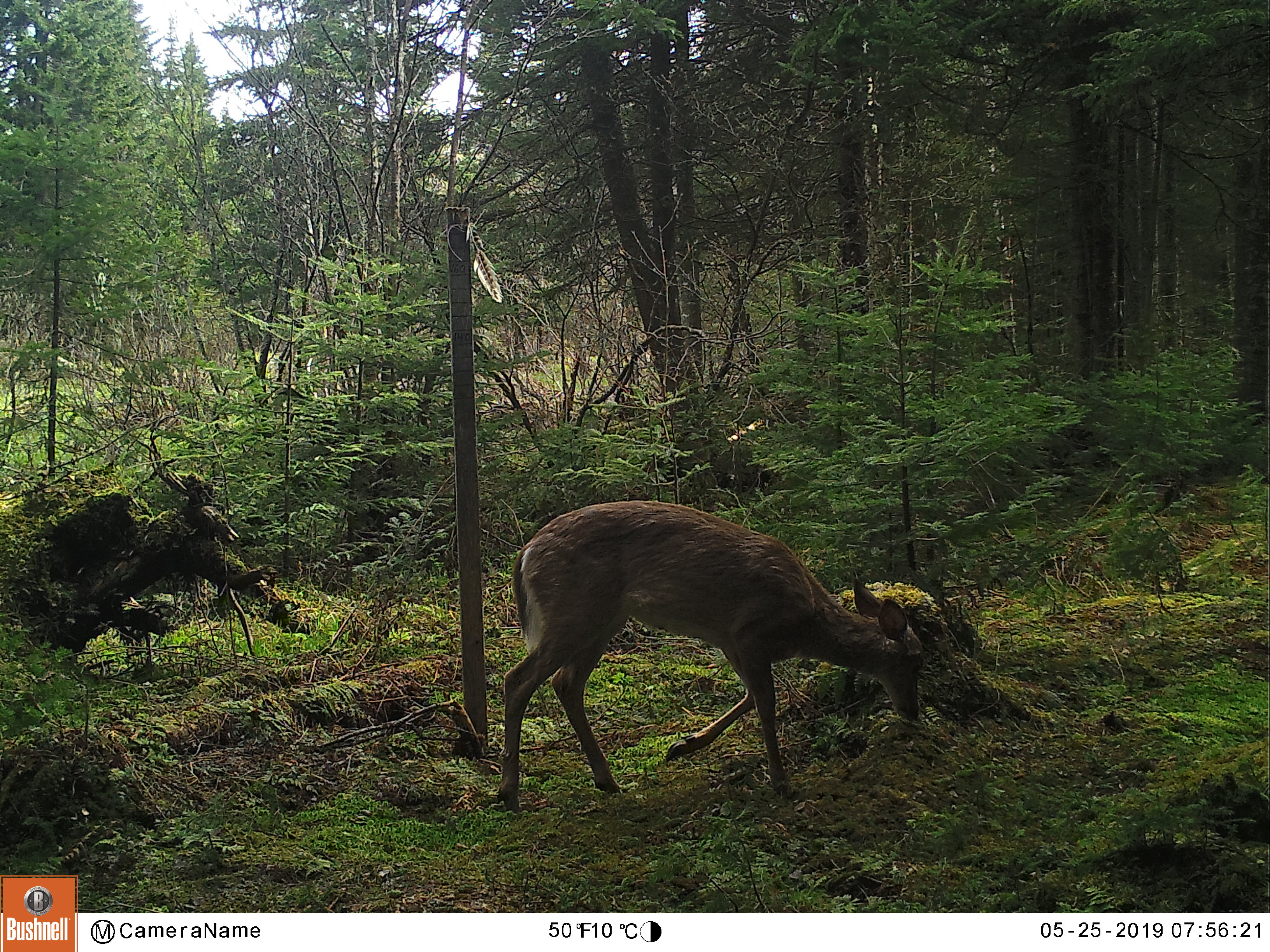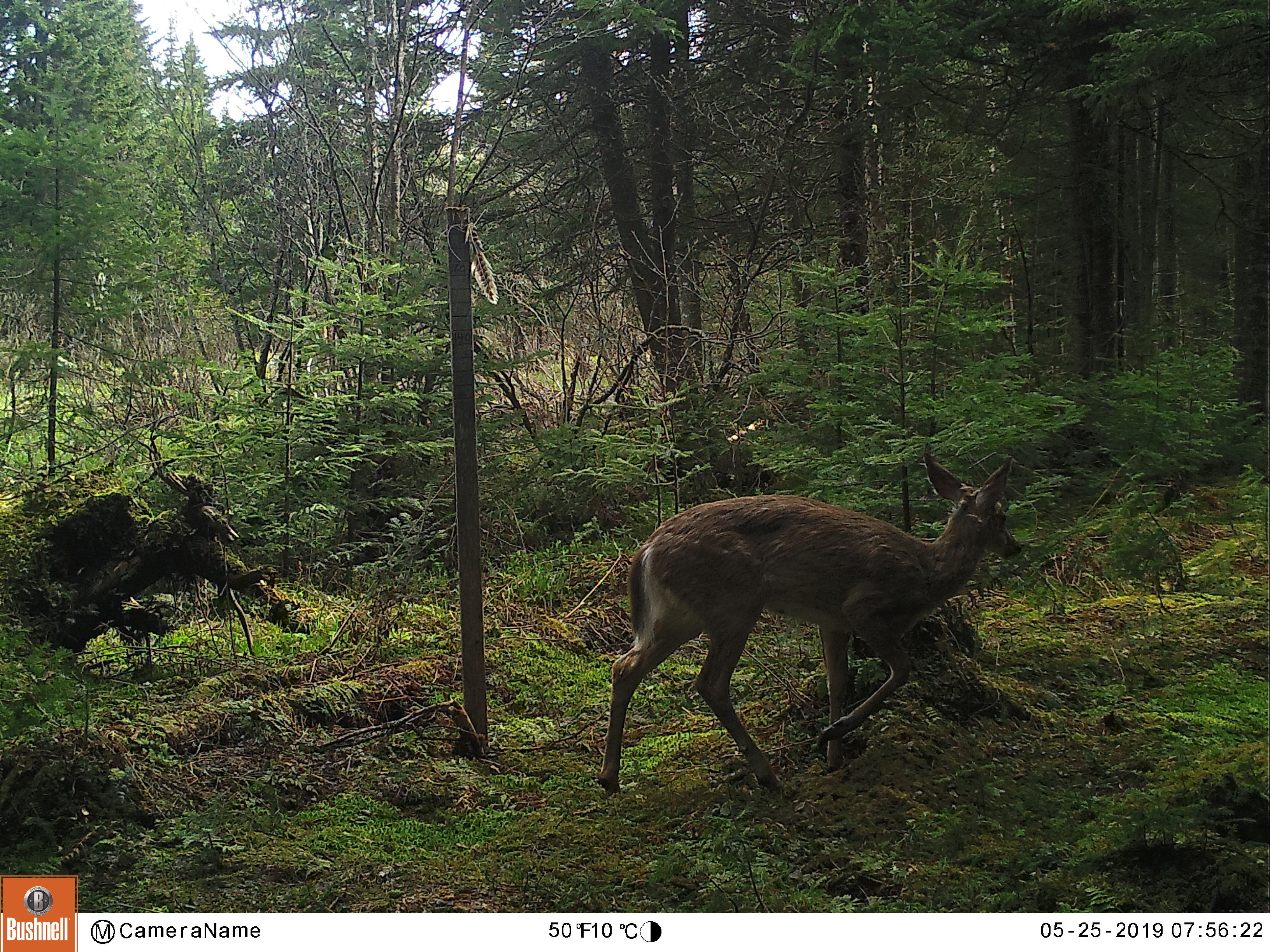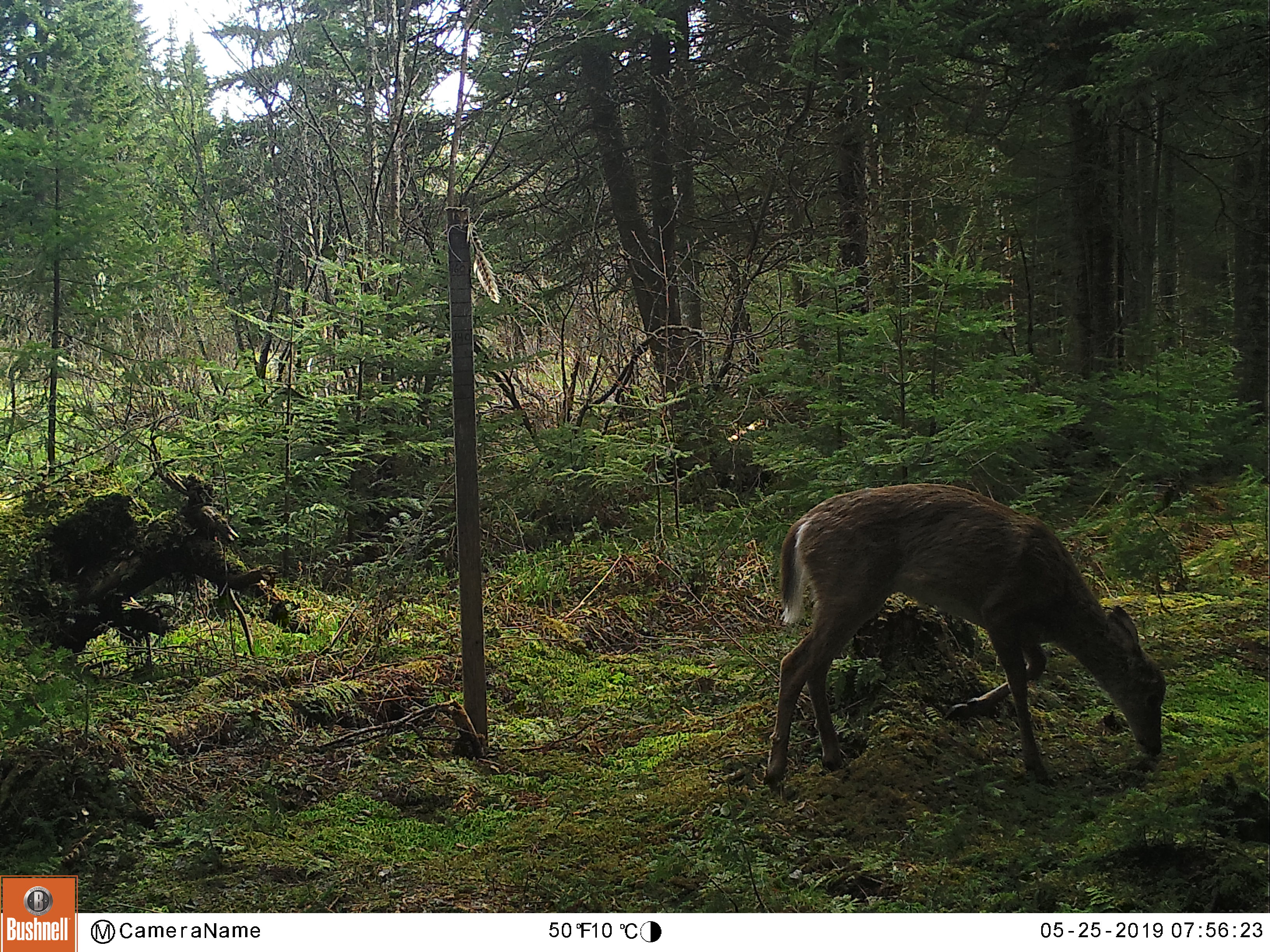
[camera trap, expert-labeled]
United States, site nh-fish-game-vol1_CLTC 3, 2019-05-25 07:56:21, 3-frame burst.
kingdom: Animalia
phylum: Chordata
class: Mammalia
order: Artiodactyla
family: Cervidae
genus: Odocoileus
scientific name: Odocoileus virginianus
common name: white-tailed deer